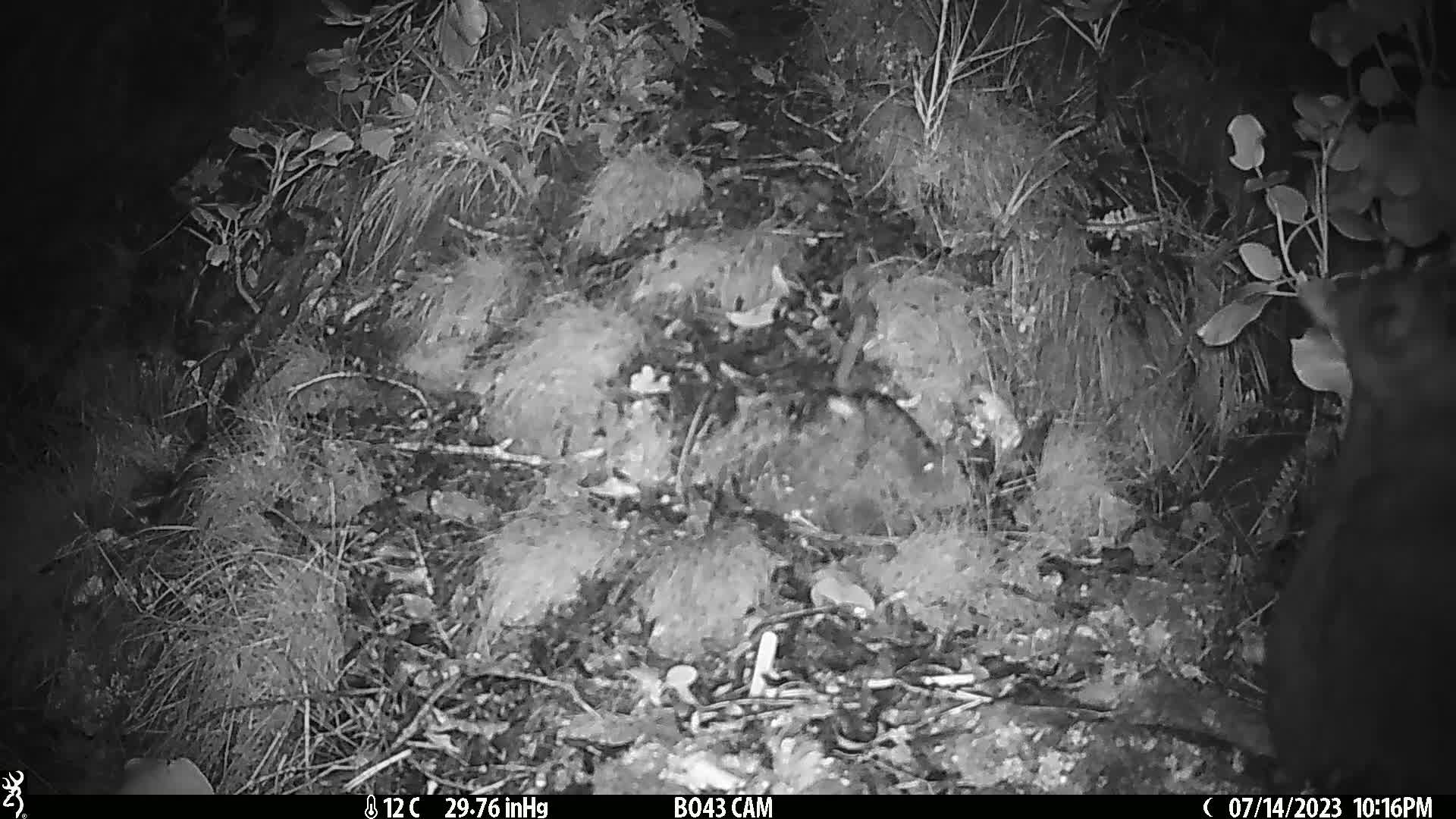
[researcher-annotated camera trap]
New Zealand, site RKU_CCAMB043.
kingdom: Animalia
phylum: Chordata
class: Mammalia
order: Diprotodontia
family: Phalangeridae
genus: Trichosurus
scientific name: Trichosurus vulpecula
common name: common brushtail possum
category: possum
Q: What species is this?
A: Possum (common brushtail possum) (Trichosurus vulpecula).